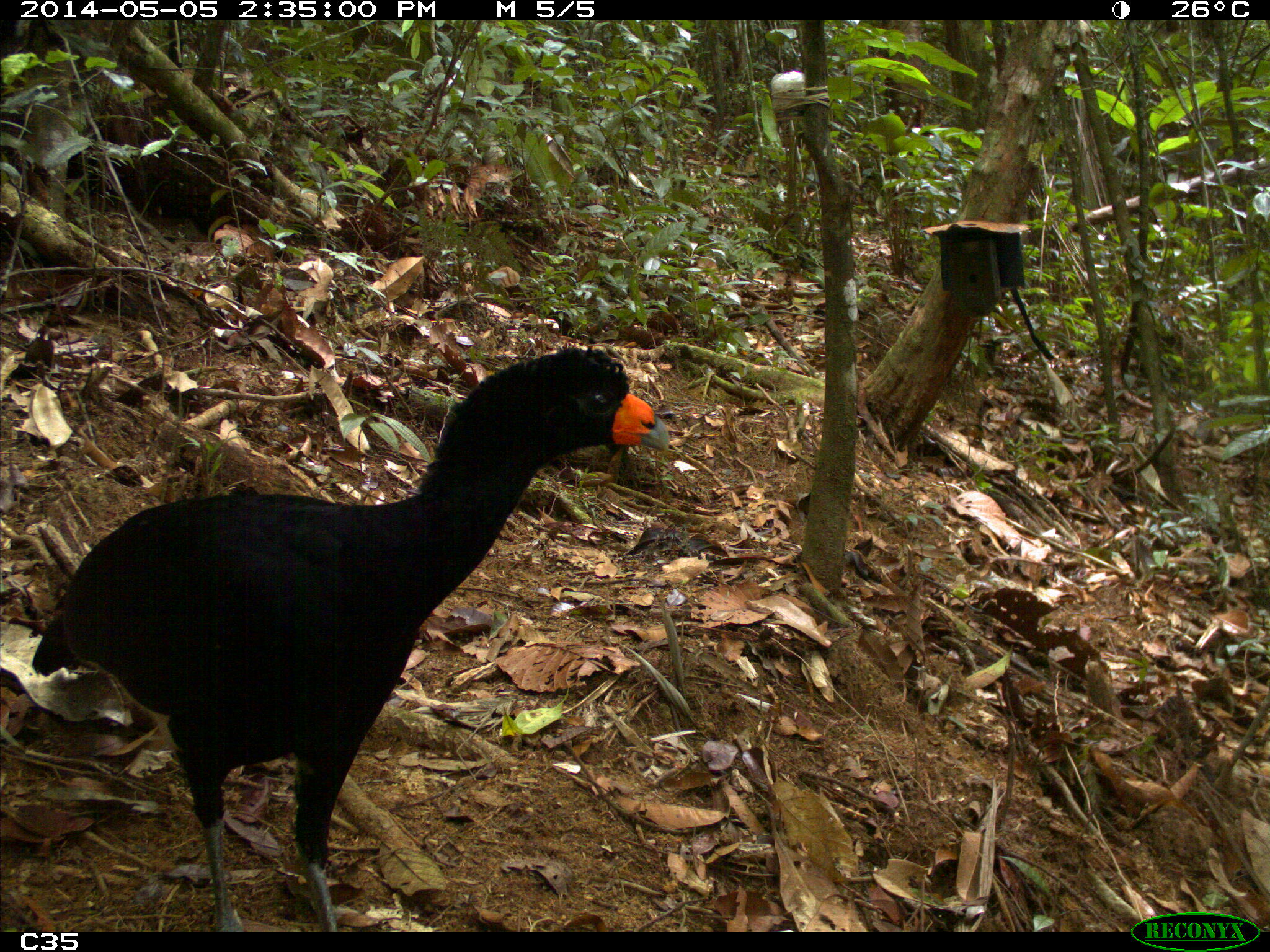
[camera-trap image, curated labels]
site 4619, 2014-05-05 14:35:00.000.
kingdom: Animalia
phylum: Chordata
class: Aves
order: Galliformes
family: Cracidae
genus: Crax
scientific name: Crax alector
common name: black curassow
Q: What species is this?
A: Crax alector (black curassow).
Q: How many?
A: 2.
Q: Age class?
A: Adult.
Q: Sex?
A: Female.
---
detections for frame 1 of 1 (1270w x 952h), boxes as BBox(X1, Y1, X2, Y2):
crax alector: BBox(26, 340, 673, 930)